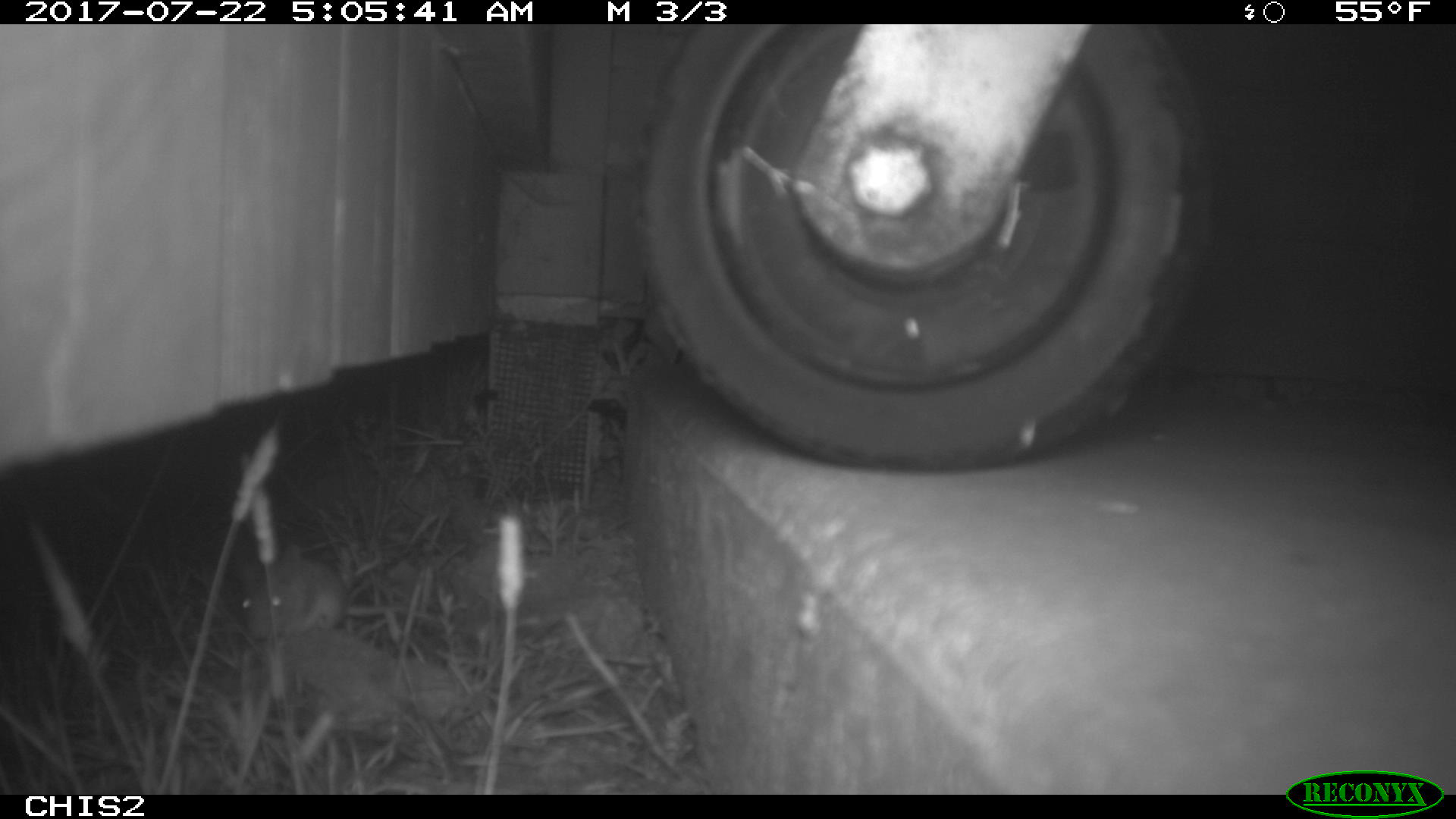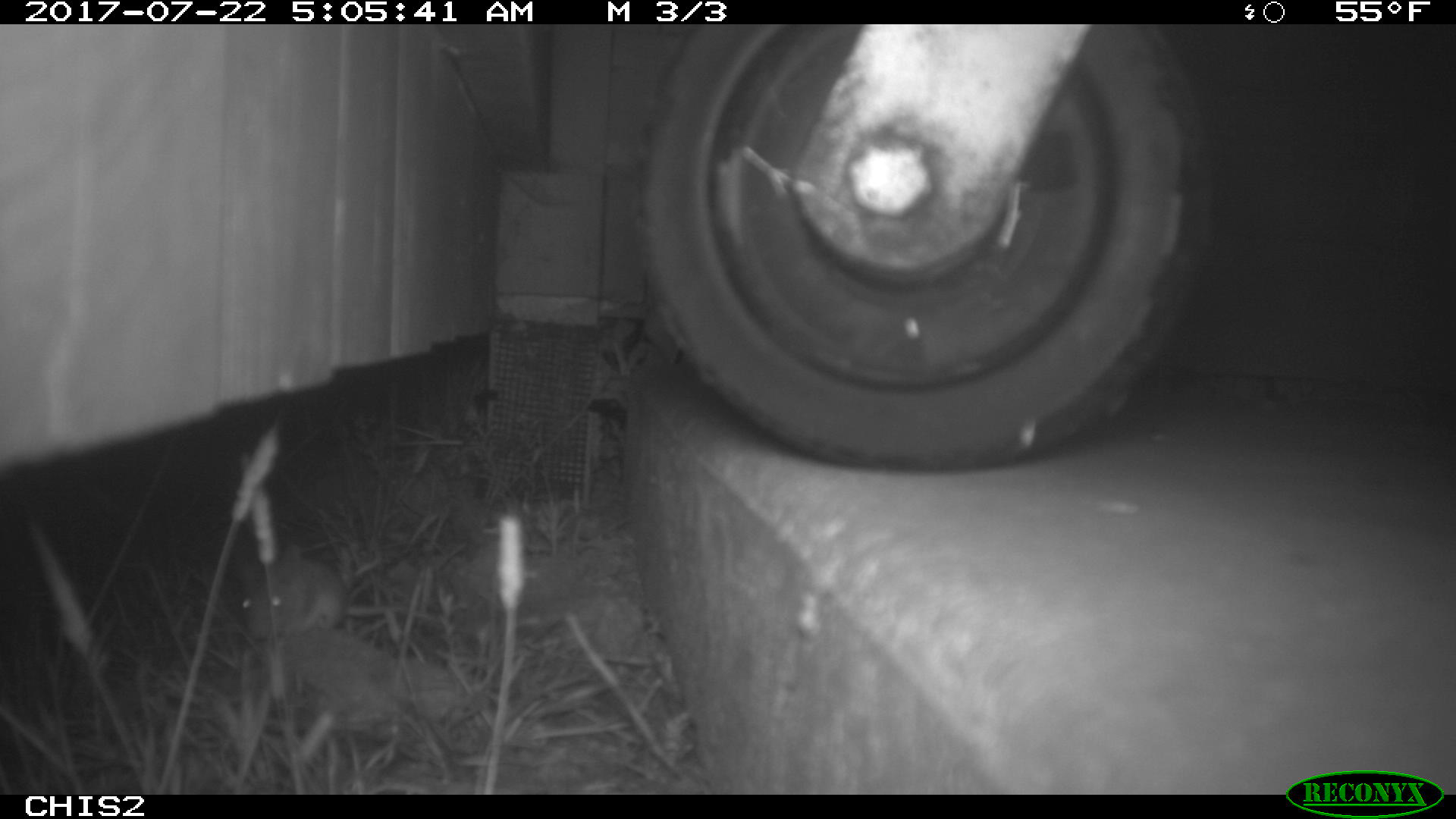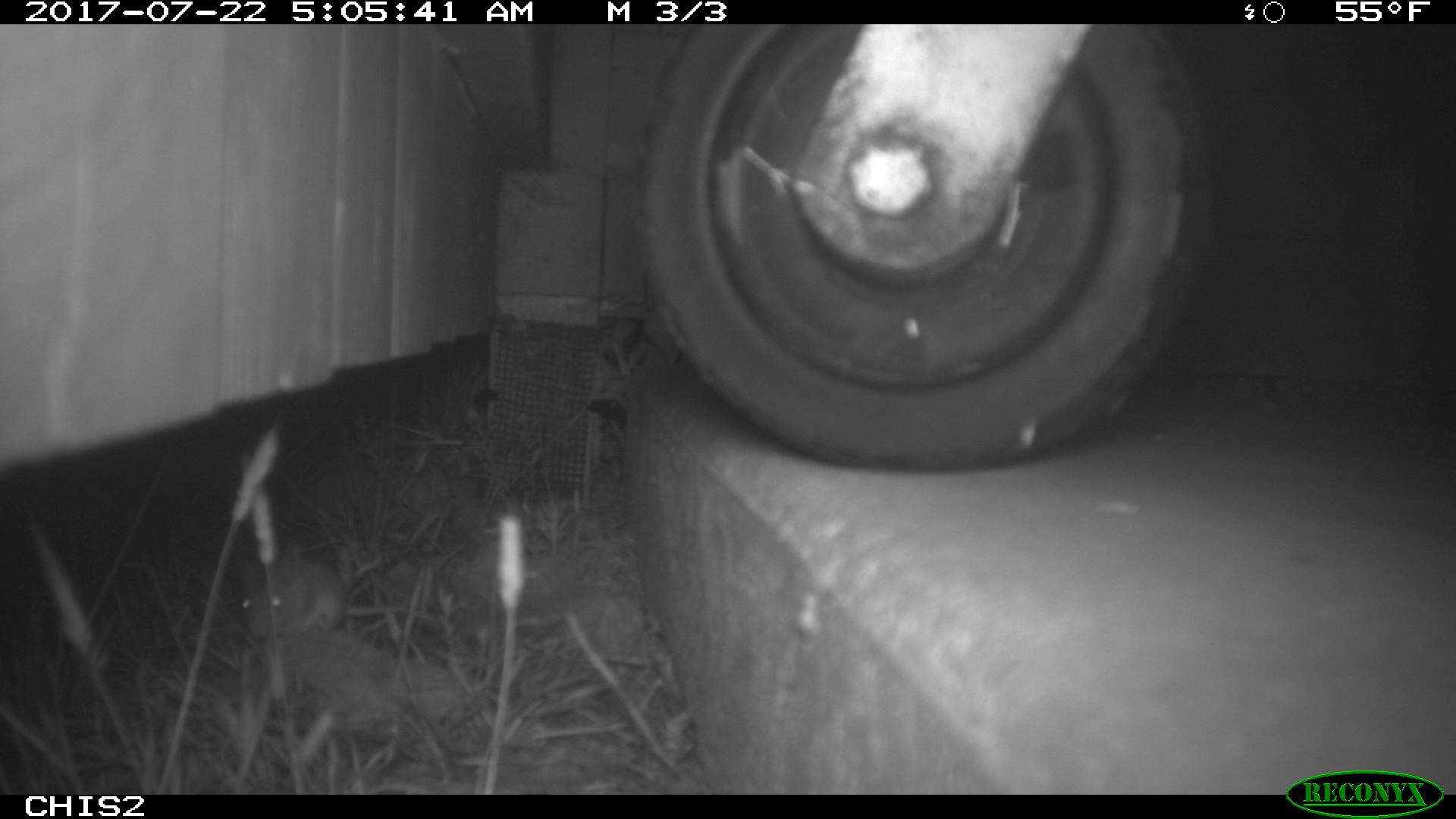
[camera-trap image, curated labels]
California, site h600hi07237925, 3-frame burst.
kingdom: Animalia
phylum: Chordata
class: Mammalia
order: Rodentia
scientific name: Rodentia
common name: rodent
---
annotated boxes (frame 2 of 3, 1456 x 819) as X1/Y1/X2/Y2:
rodent: 243/545/345/642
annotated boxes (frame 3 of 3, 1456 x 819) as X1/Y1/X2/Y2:
rodent: 240/541/427/640